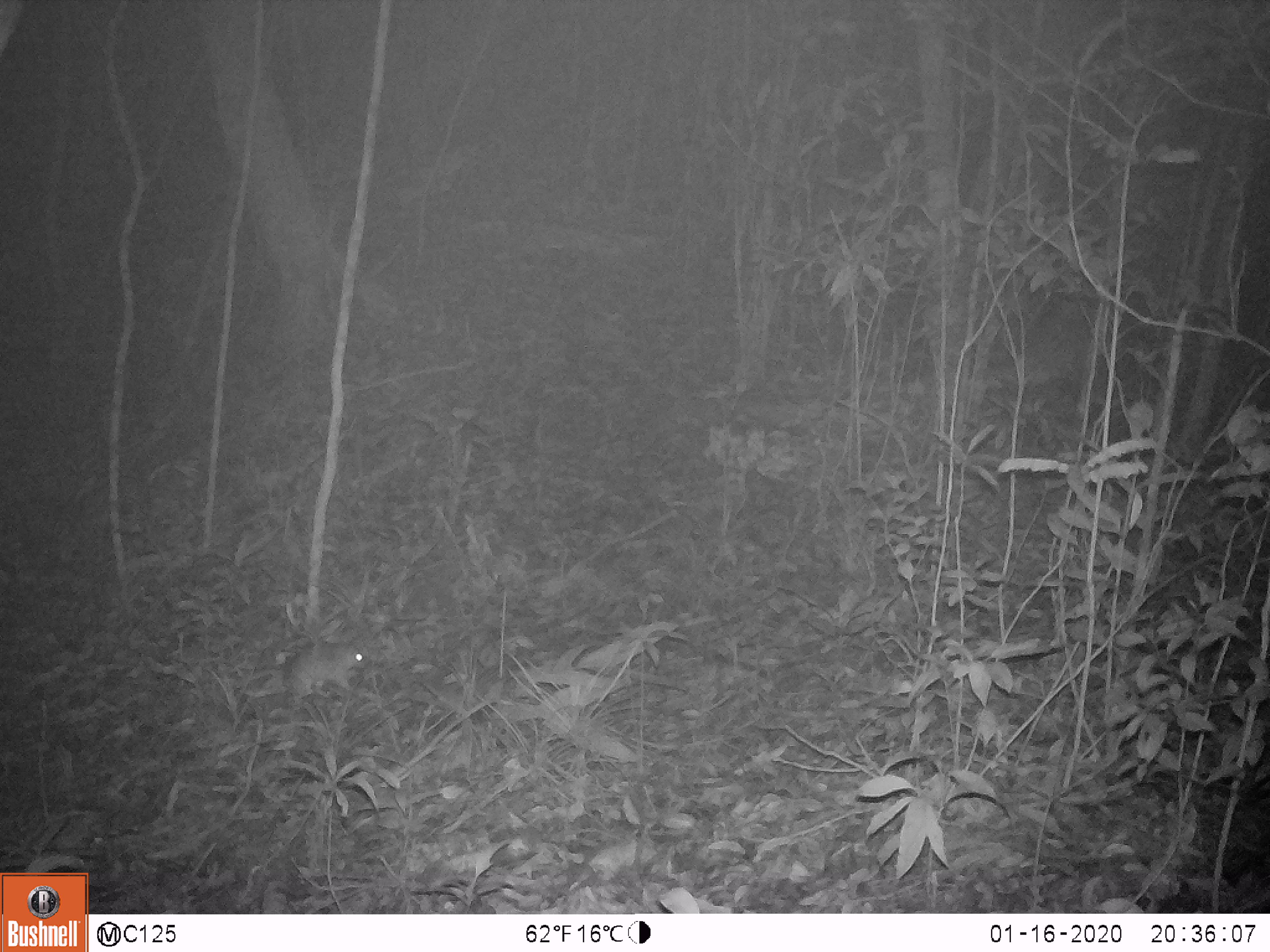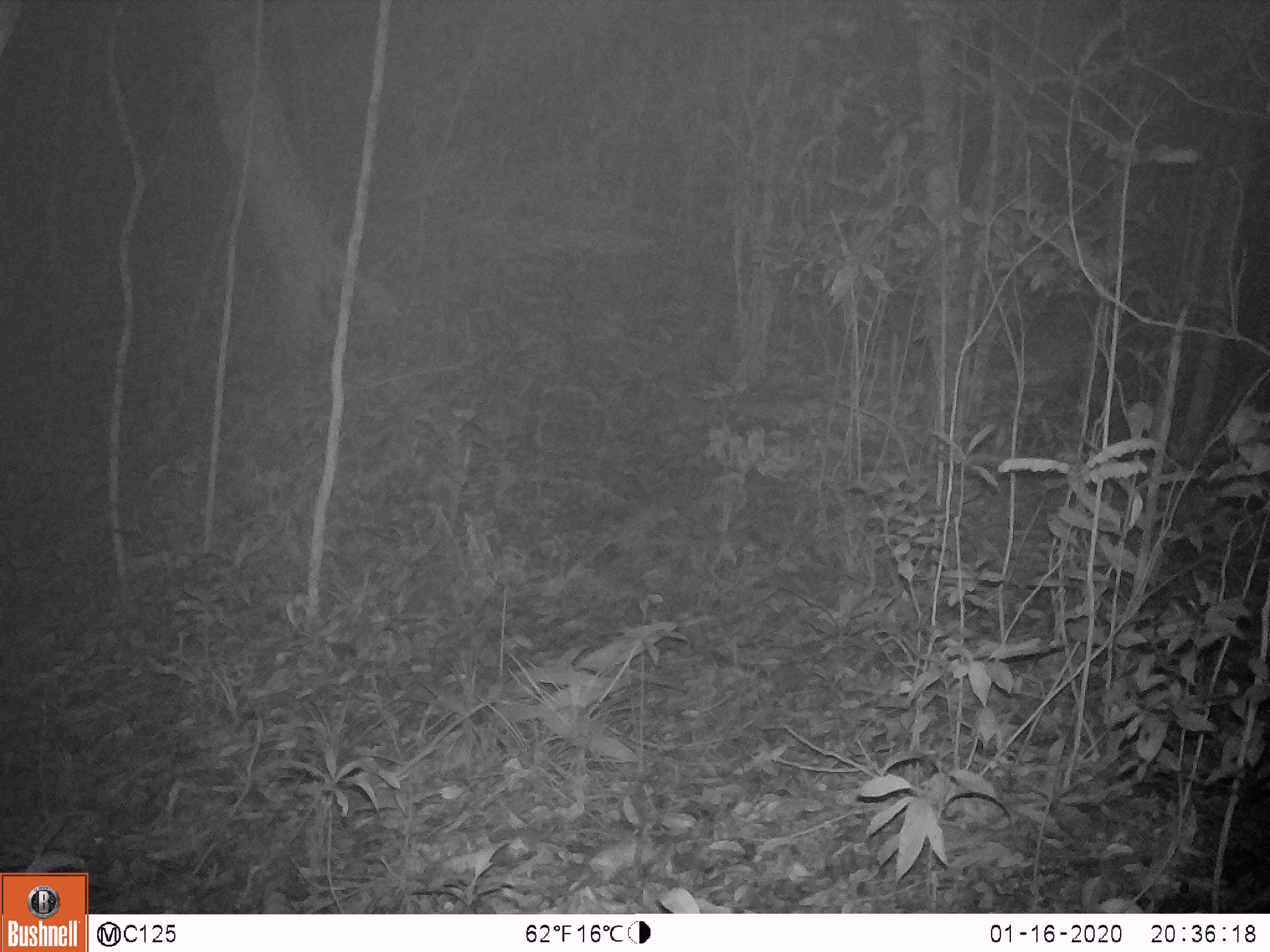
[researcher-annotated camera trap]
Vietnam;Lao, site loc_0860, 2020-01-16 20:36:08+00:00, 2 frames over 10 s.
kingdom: Animalia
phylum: Chordata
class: Mammalia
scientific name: Mammalia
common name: mammal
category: unidentified small mammal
Unidentified small mammal (mammal) (Mammalia). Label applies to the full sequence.